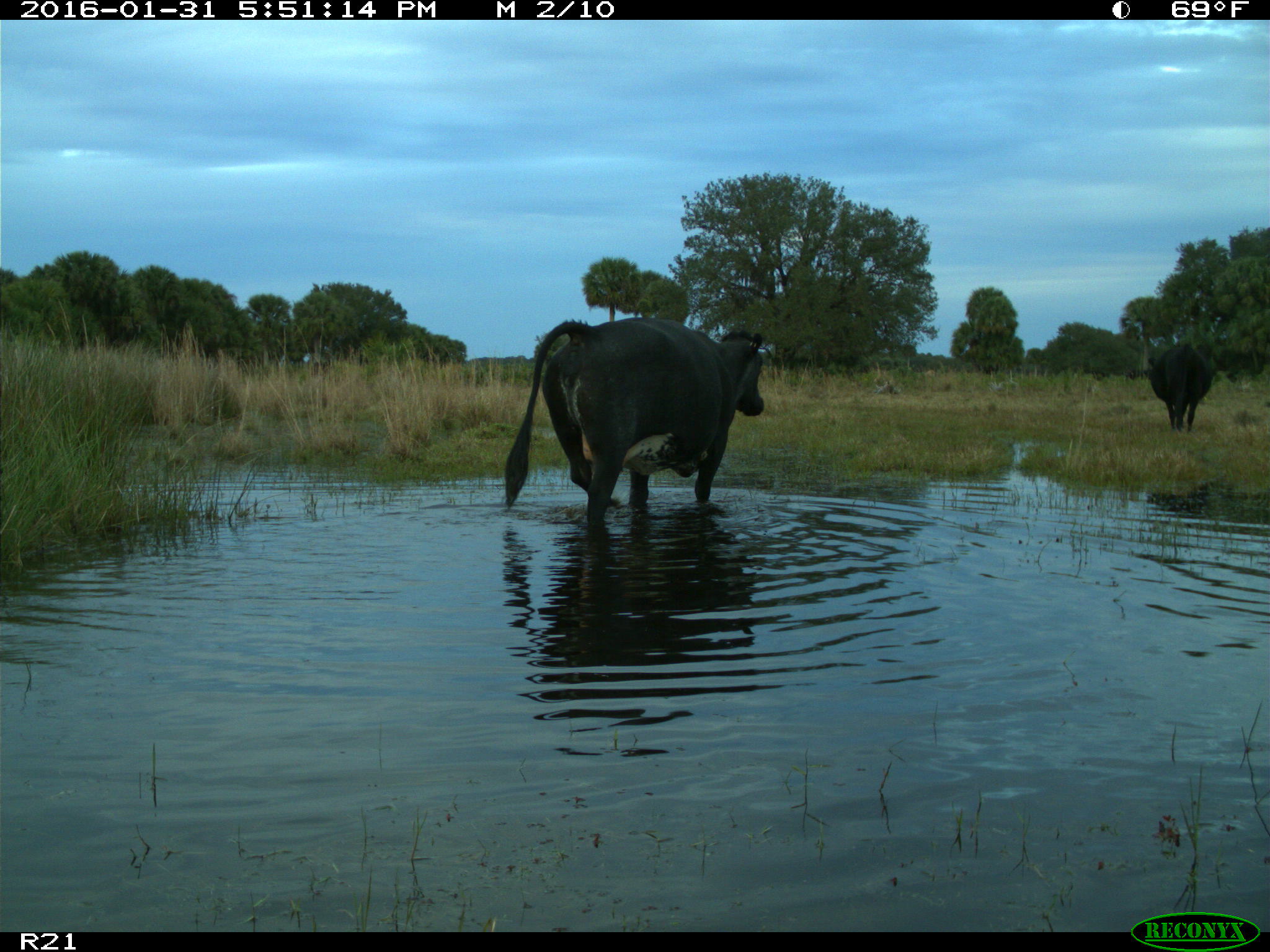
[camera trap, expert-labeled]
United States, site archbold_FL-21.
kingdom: Animalia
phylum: Chordata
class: Mammalia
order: Artiodactyla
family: Bovidae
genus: Bos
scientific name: Bos taurus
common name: domestic cow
Bos taurus (domestic cow).